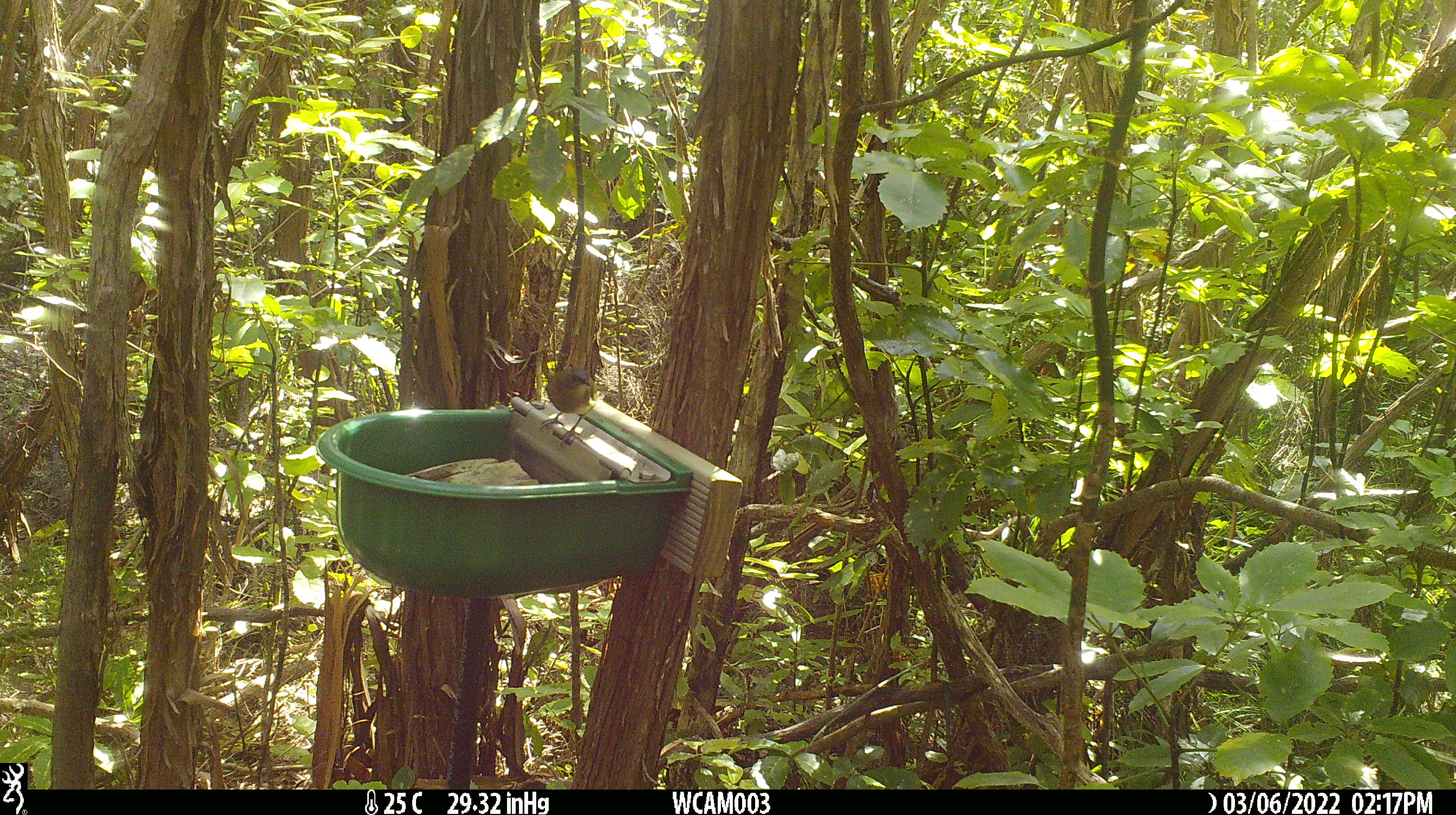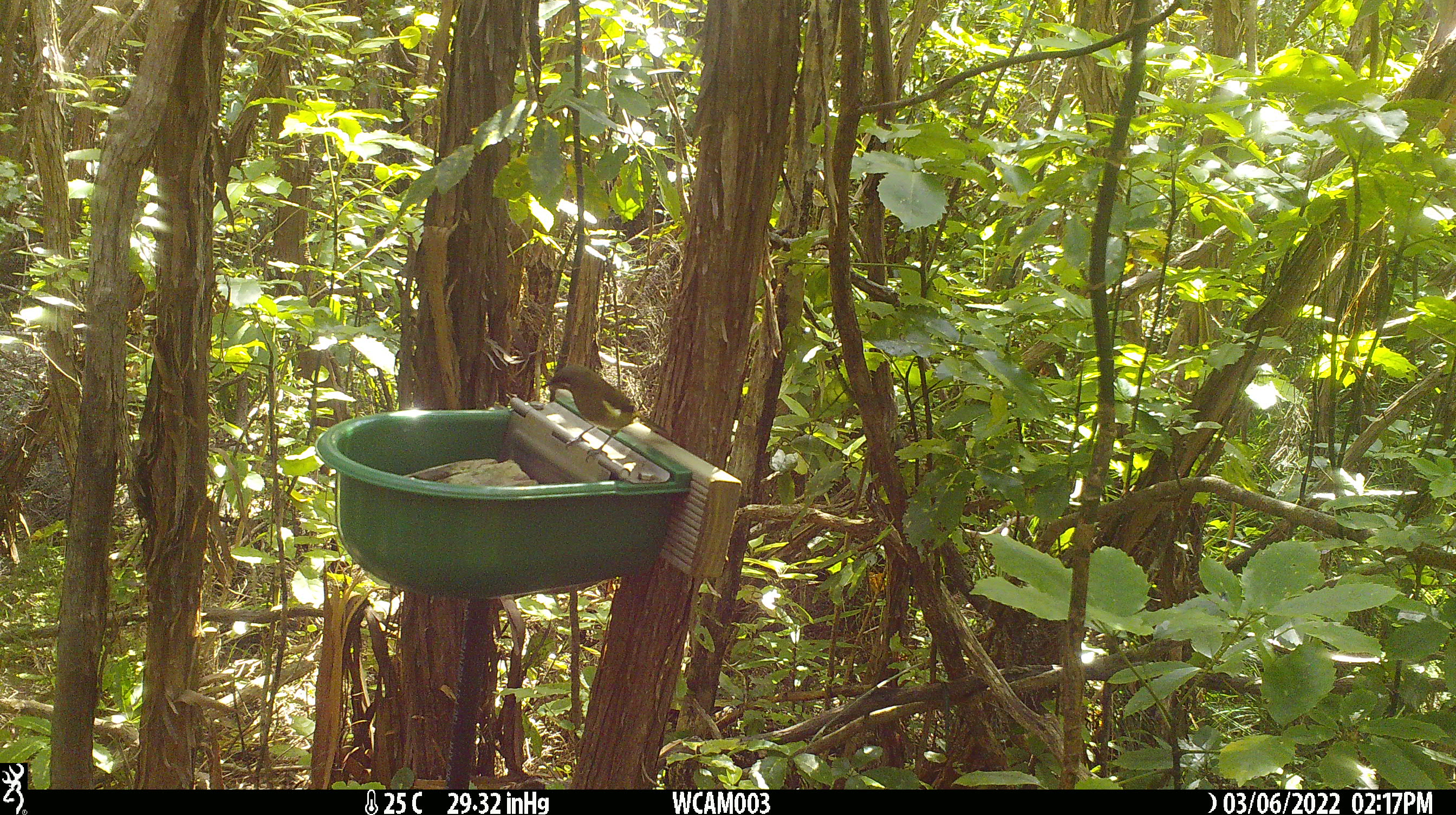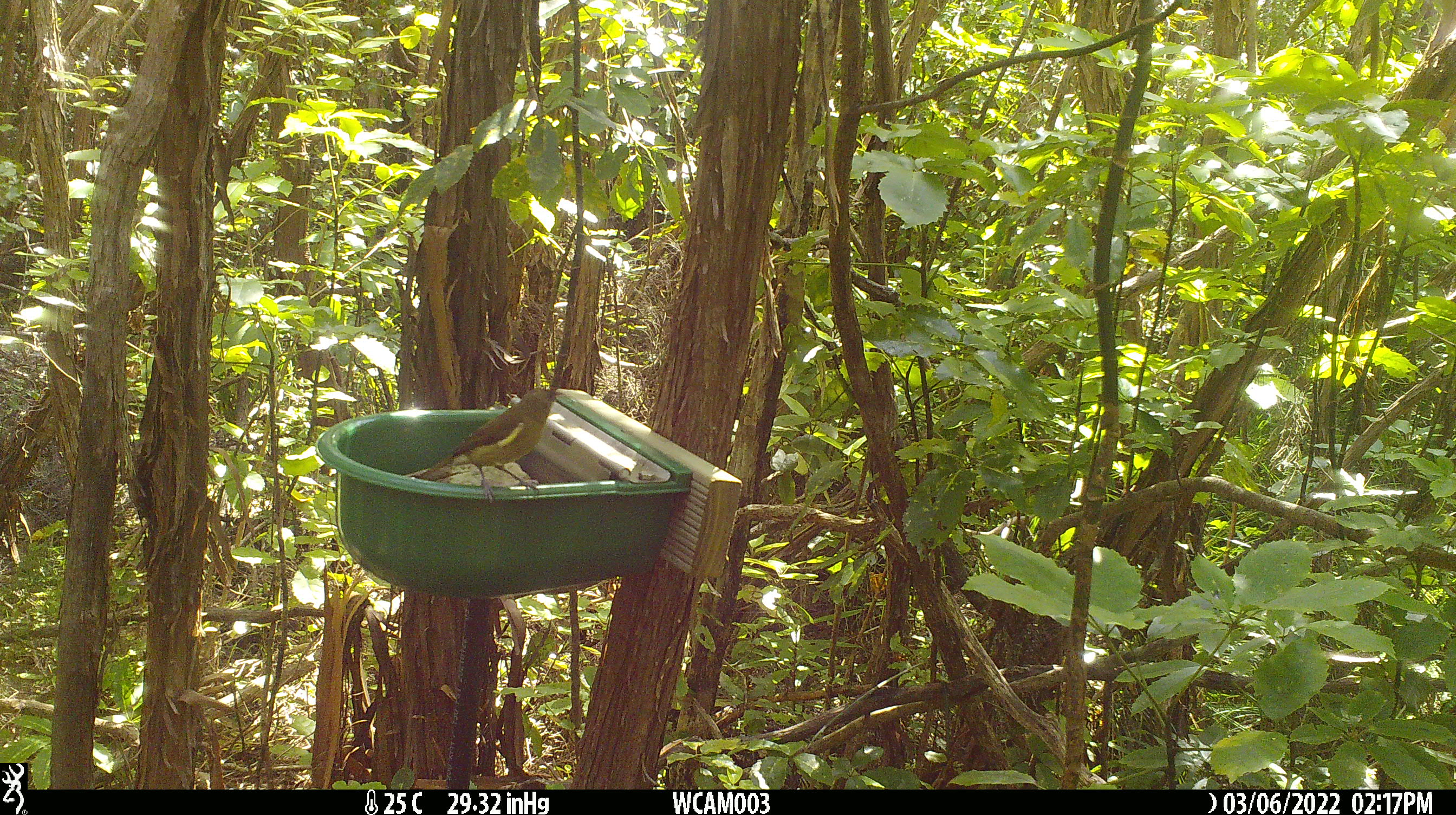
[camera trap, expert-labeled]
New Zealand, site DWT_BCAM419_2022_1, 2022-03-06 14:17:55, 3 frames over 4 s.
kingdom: Animalia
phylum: Chordata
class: Aves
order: Passeriformes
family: Meliphagidae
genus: Anthornis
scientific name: Anthornis melanura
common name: new zealand bellbird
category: bellbird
Bellbird (new zealand bellbird) (Anthornis melanura).